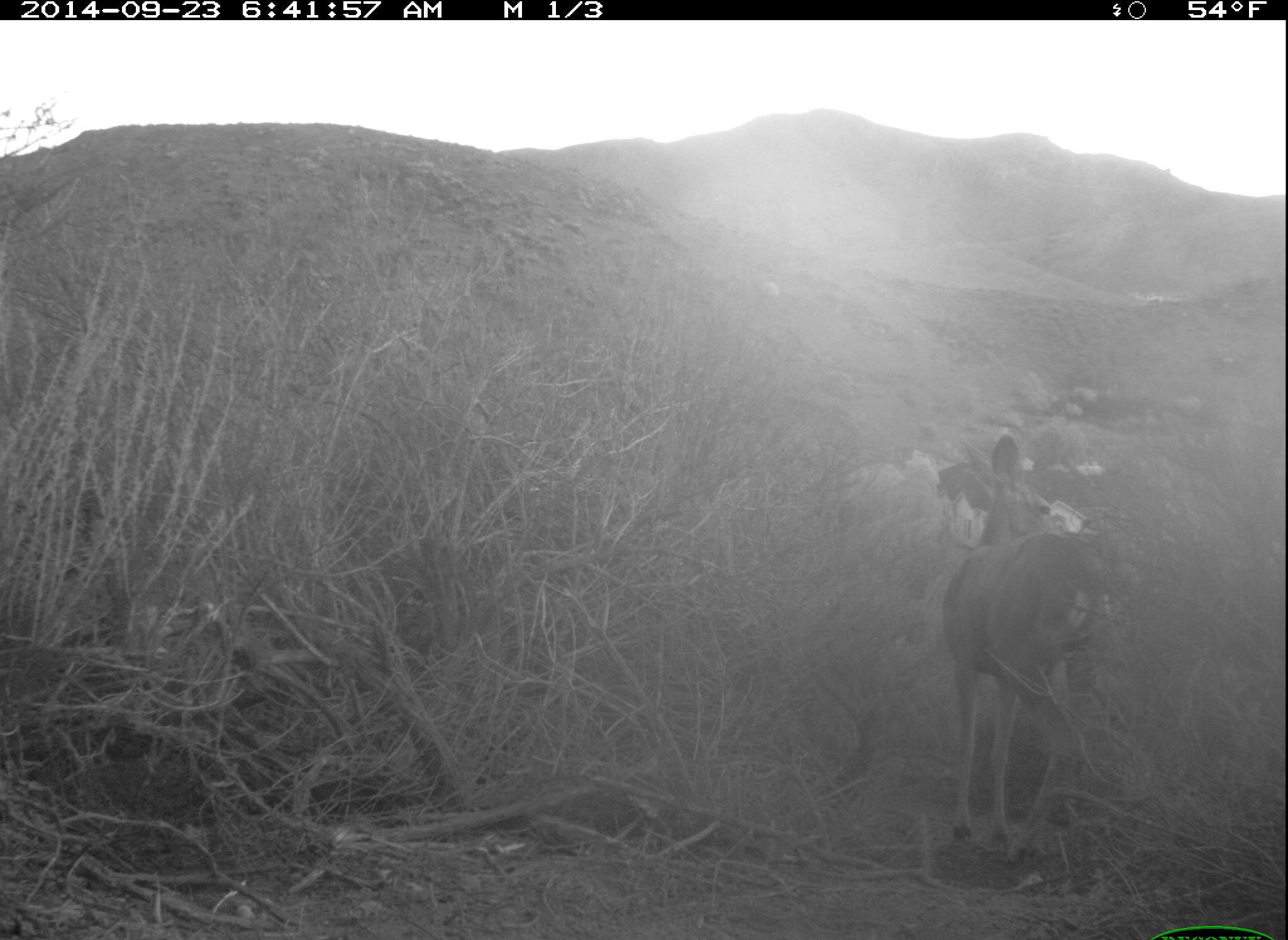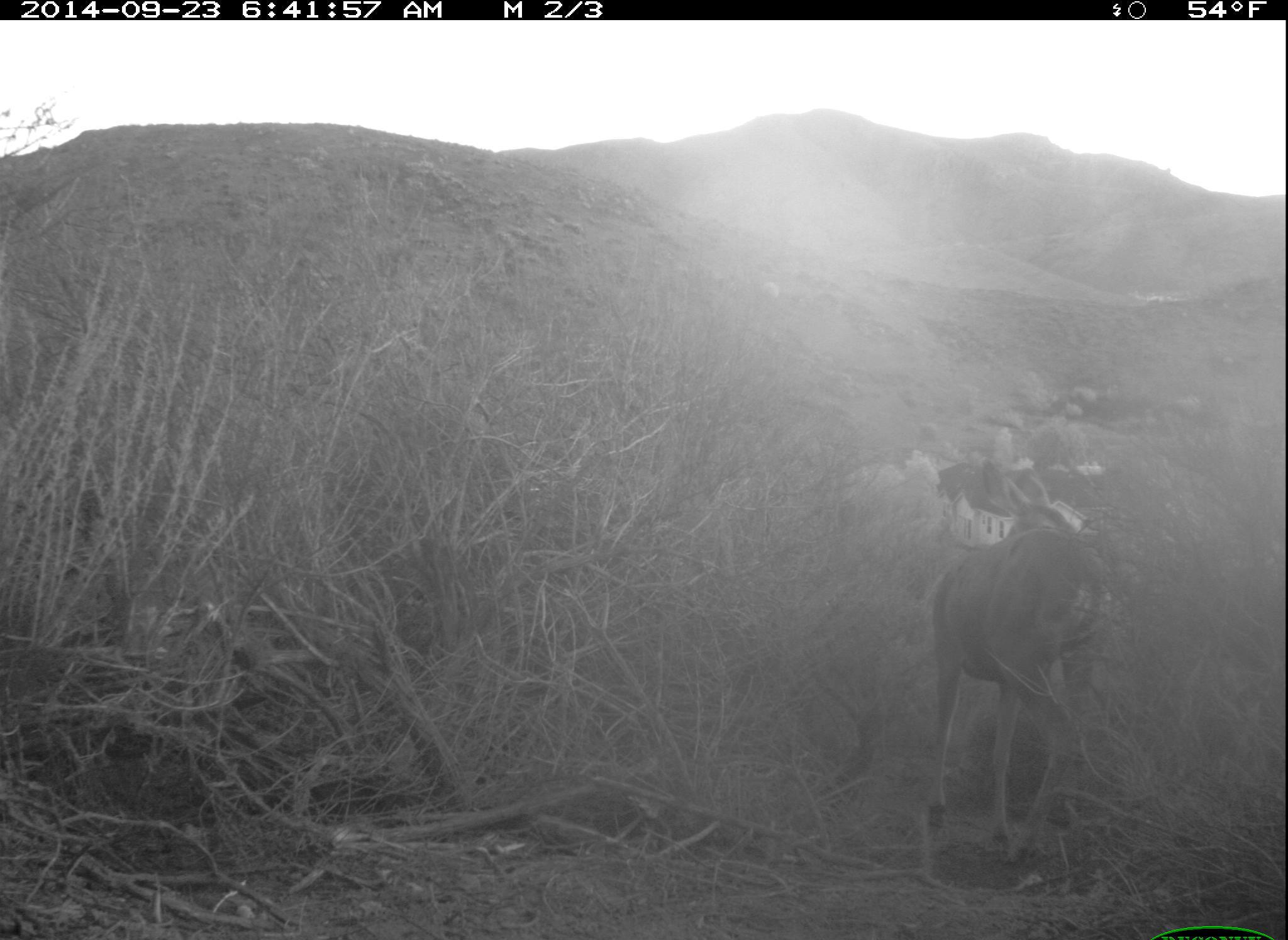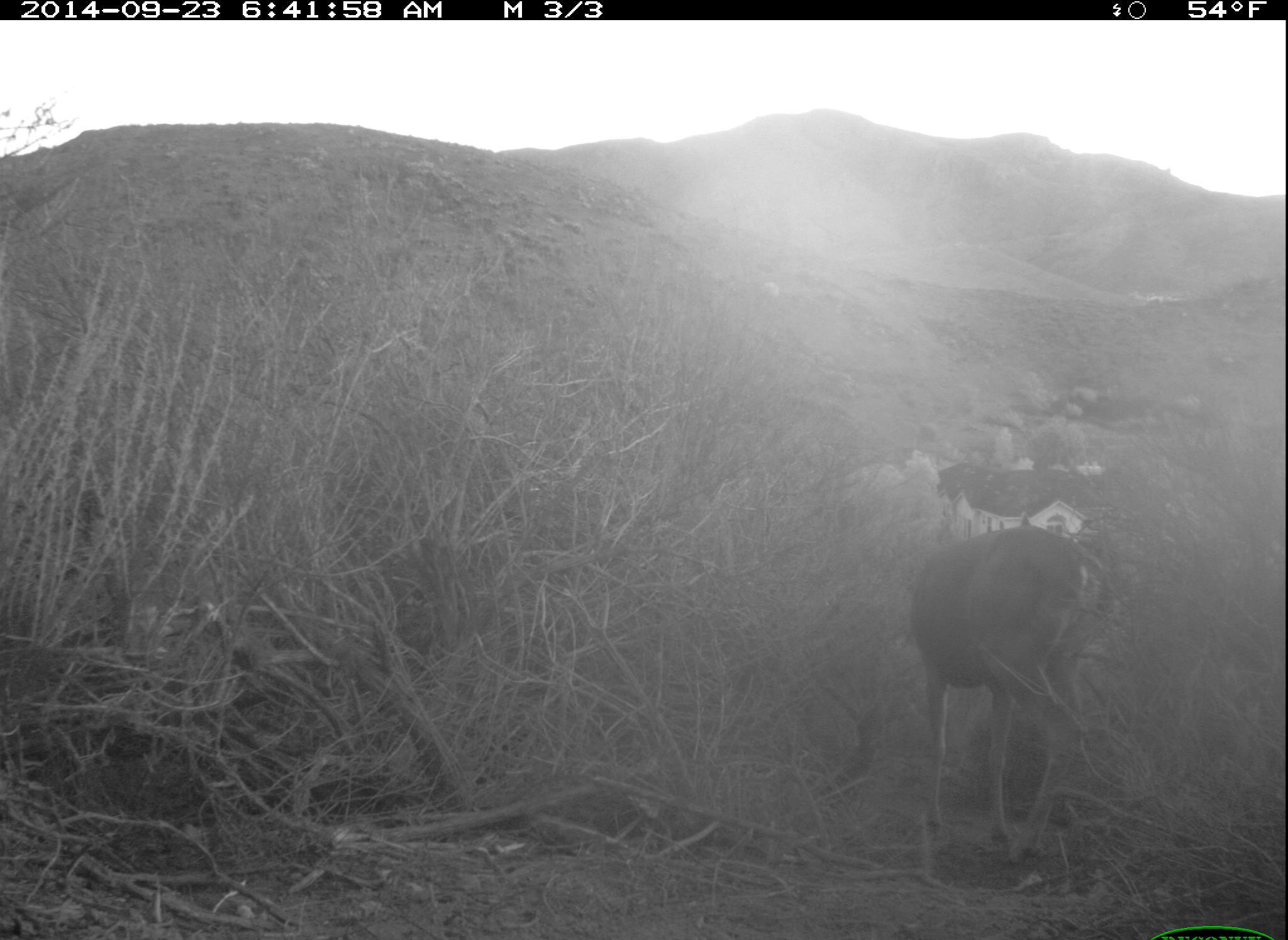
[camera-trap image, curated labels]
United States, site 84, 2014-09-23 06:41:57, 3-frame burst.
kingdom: Animalia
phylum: Chordata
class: Mammalia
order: Artiodactyla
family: Cervidae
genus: Odocoileus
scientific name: Odocoileus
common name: deer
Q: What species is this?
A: Deer (Odocoileus).